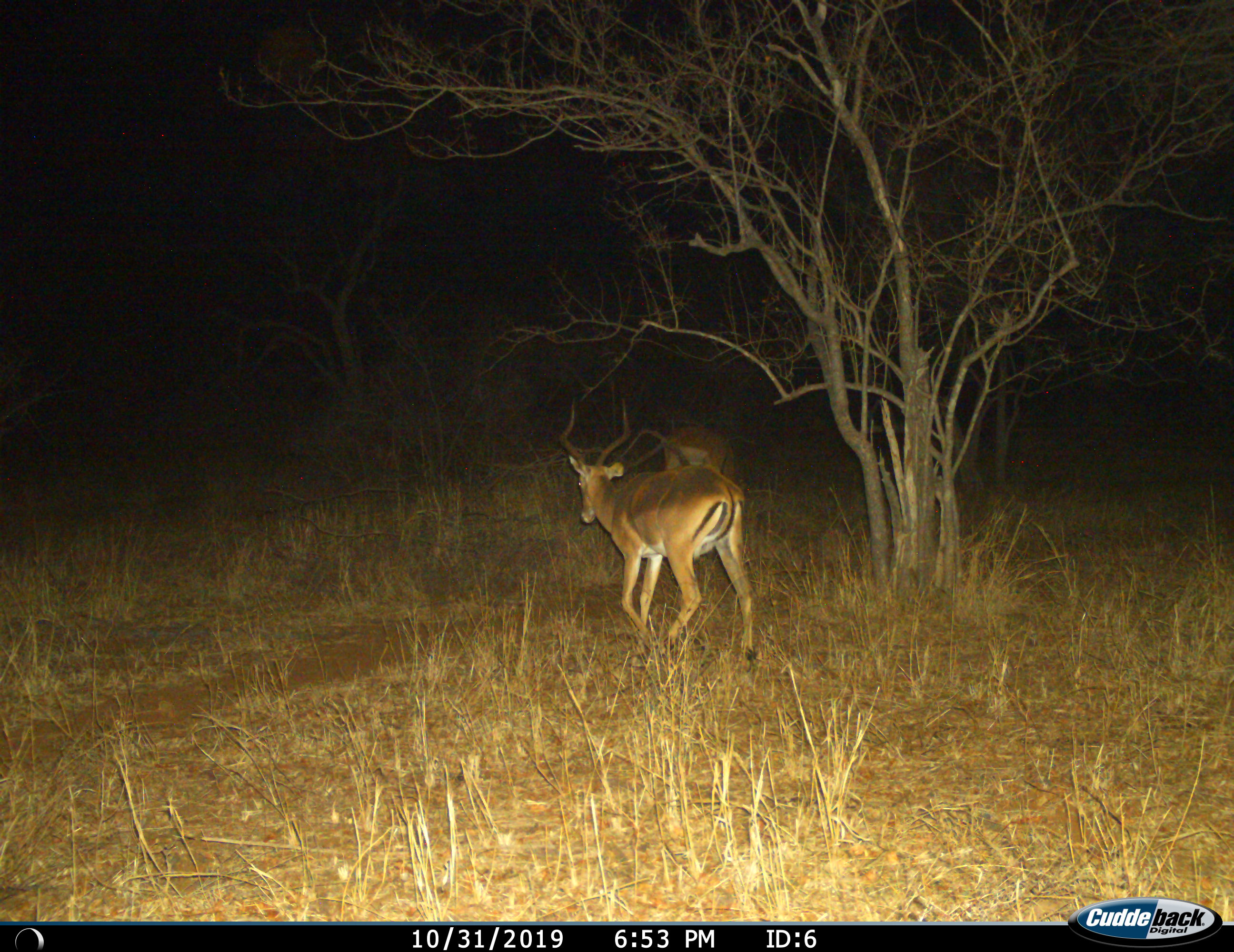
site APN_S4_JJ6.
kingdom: Animalia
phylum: Chordata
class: Mammalia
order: Artiodactyla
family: Bovidae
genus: Aepyceros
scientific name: Aepyceros melampus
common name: impala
Impala (Aepyceros melampus), count 2. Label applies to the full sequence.